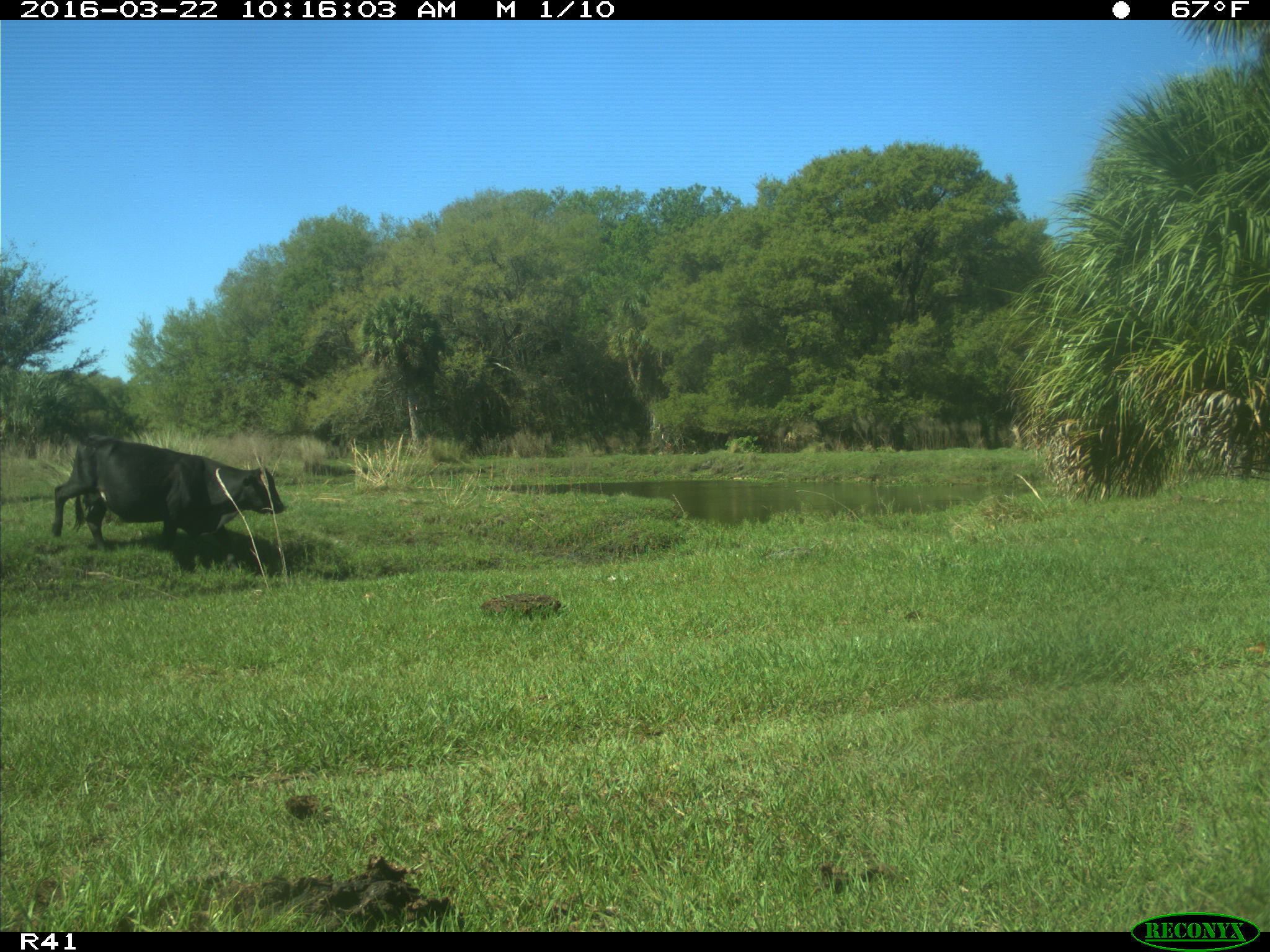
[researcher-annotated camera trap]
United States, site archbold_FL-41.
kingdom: Animalia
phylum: Chordata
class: Mammalia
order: Artiodactyla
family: Bovidae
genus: Bos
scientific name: Bos taurus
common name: domestic cow